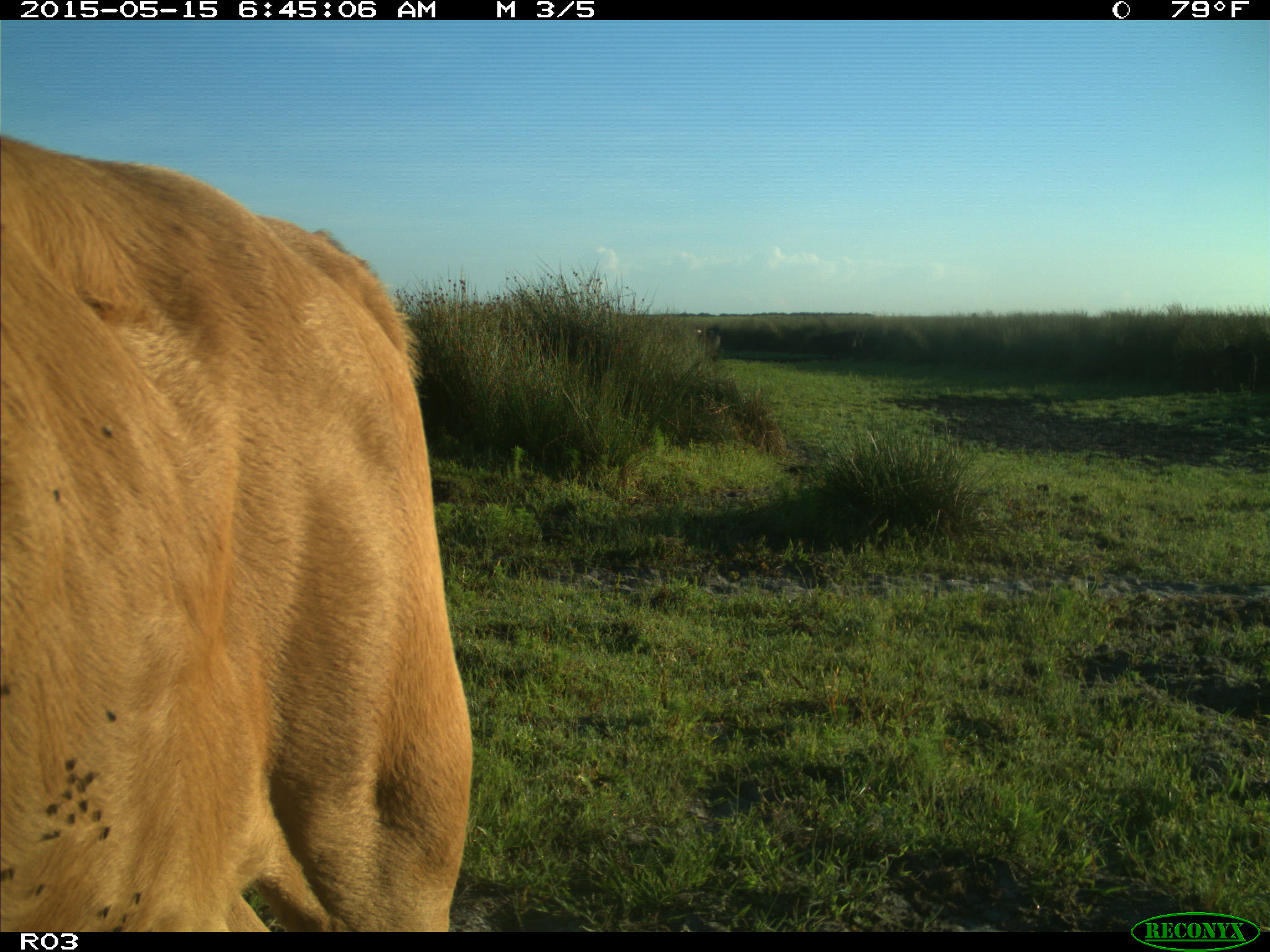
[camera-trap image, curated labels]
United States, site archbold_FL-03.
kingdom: Animalia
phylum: Chordata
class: Mammalia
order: Artiodactyla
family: Bovidae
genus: Bos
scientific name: Bos taurus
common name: domestic cow